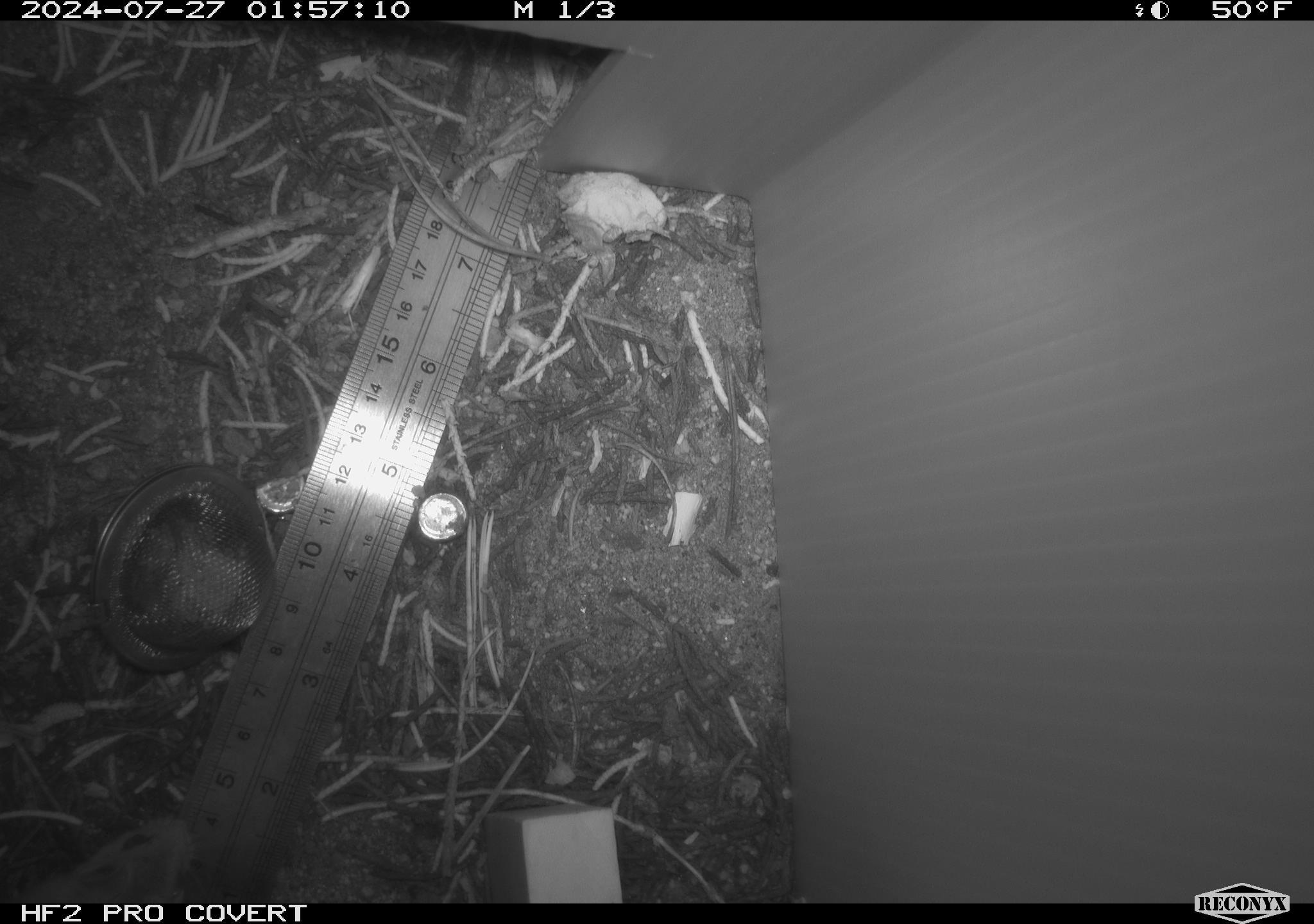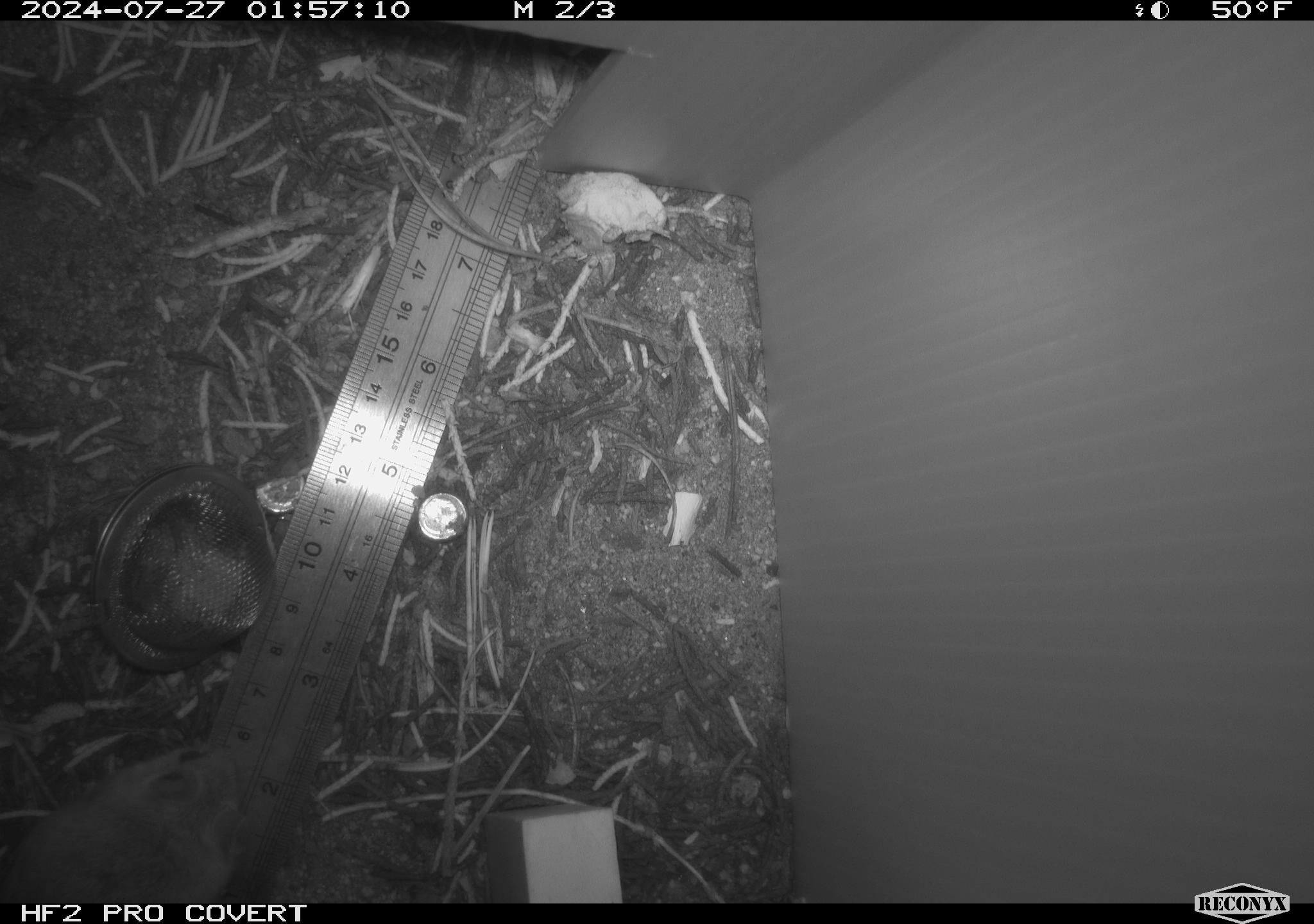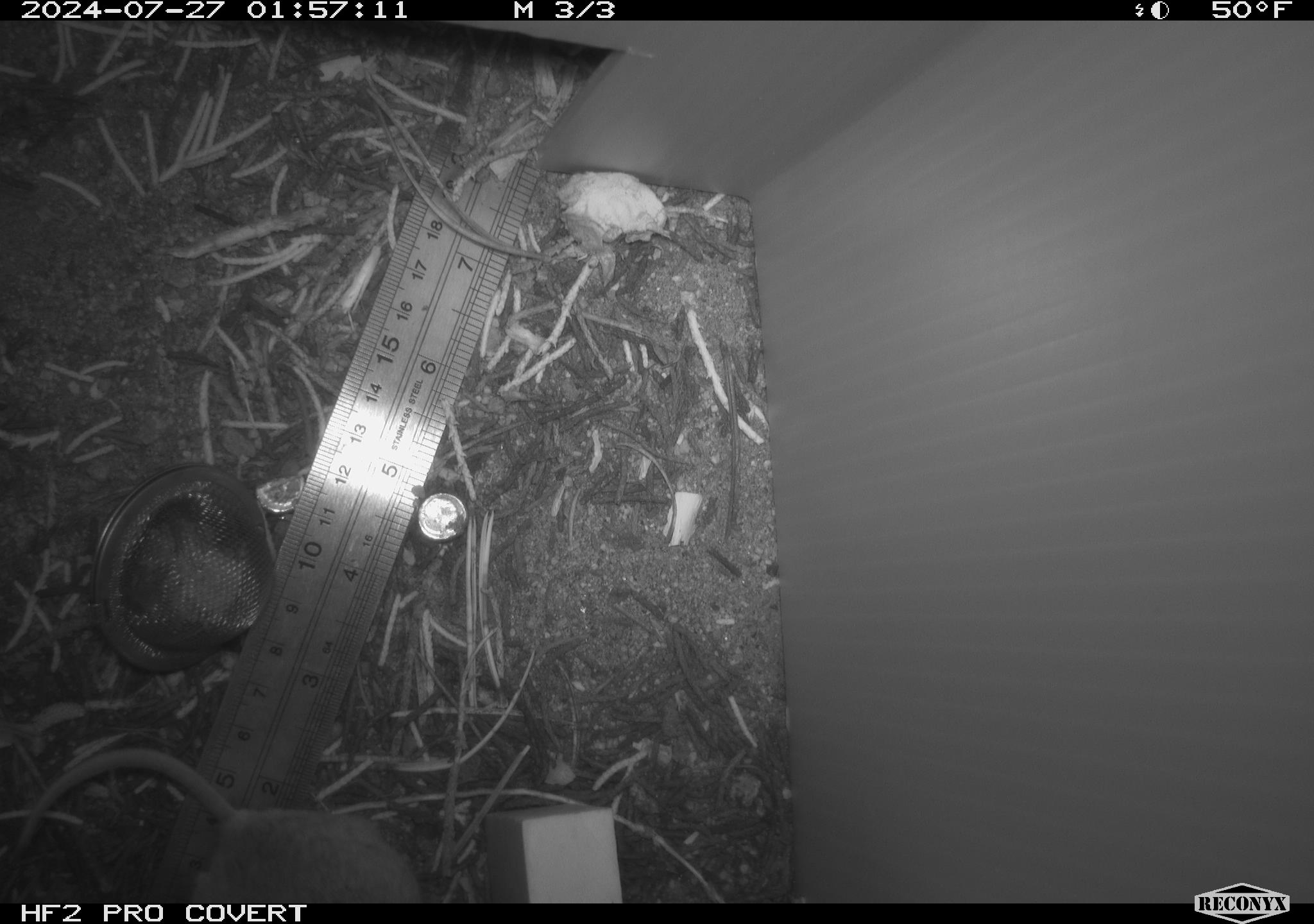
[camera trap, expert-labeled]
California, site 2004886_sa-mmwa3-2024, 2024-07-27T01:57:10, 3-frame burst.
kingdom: Animalia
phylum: Chordata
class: Mammalia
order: Rodentia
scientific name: Rodentia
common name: mouse species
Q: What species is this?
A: Mouse species (Rodentia).